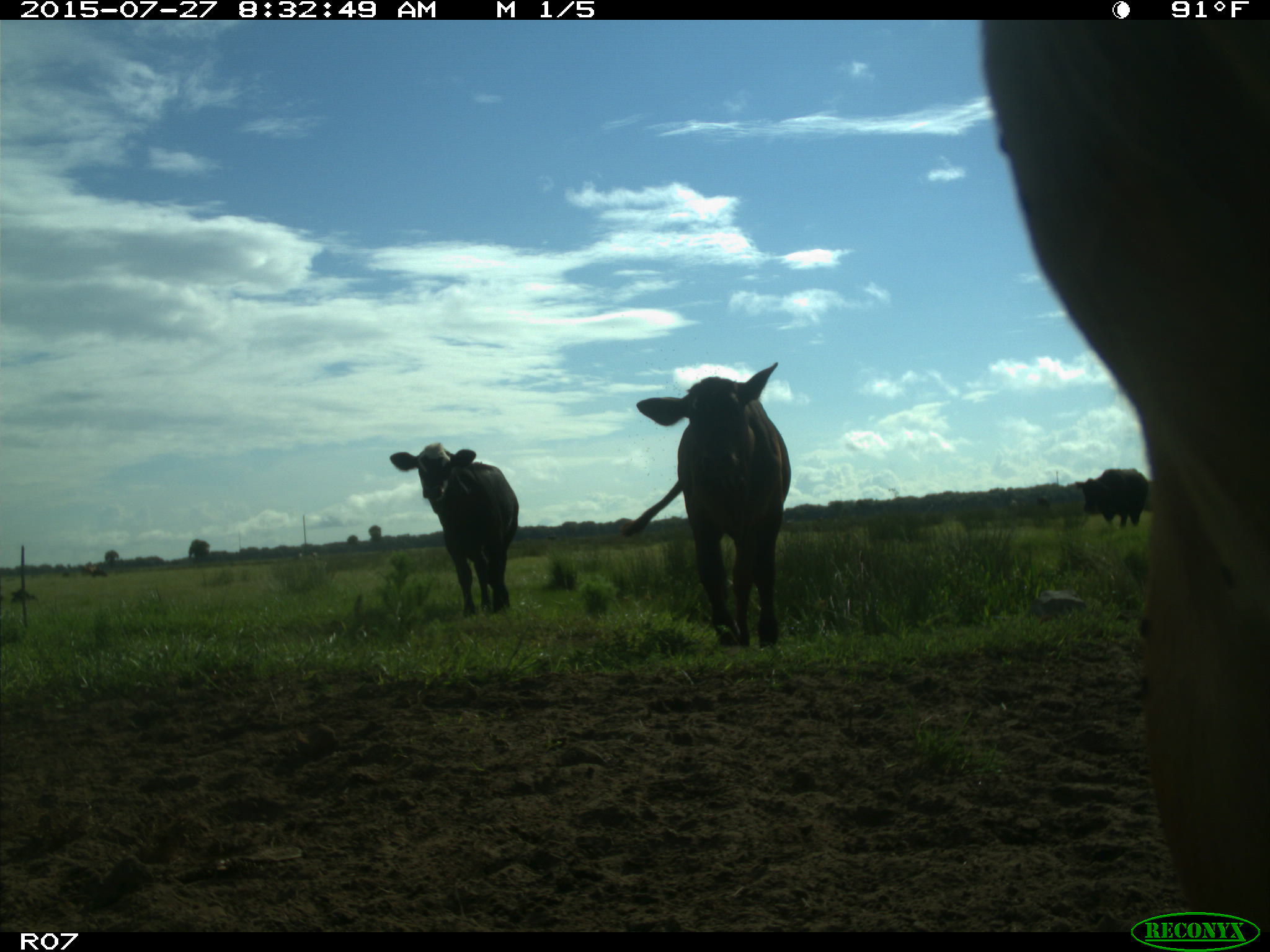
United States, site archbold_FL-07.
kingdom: Animalia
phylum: Chordata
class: Mammalia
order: Artiodactyla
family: Bovidae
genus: Bos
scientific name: Bos taurus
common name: domestic cow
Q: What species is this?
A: Bos taurus (domestic cow).